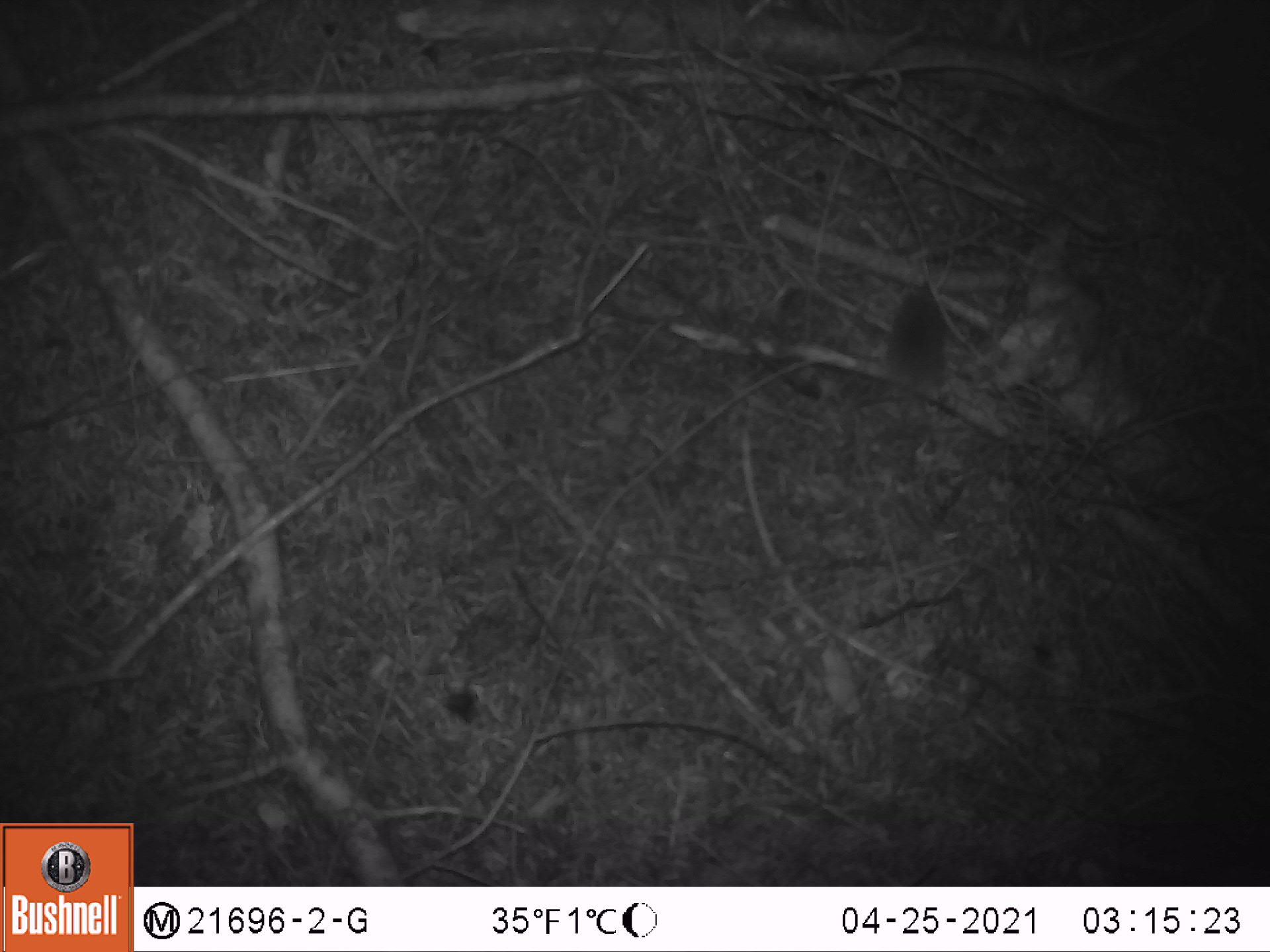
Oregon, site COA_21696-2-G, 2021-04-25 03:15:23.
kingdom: Animalia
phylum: Chordata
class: Mammalia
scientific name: Mammalia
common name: small mammal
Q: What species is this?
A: Small mammal (Mammalia).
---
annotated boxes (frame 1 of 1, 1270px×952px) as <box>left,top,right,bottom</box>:
small mammal: <box>847,219,1018,475</box>